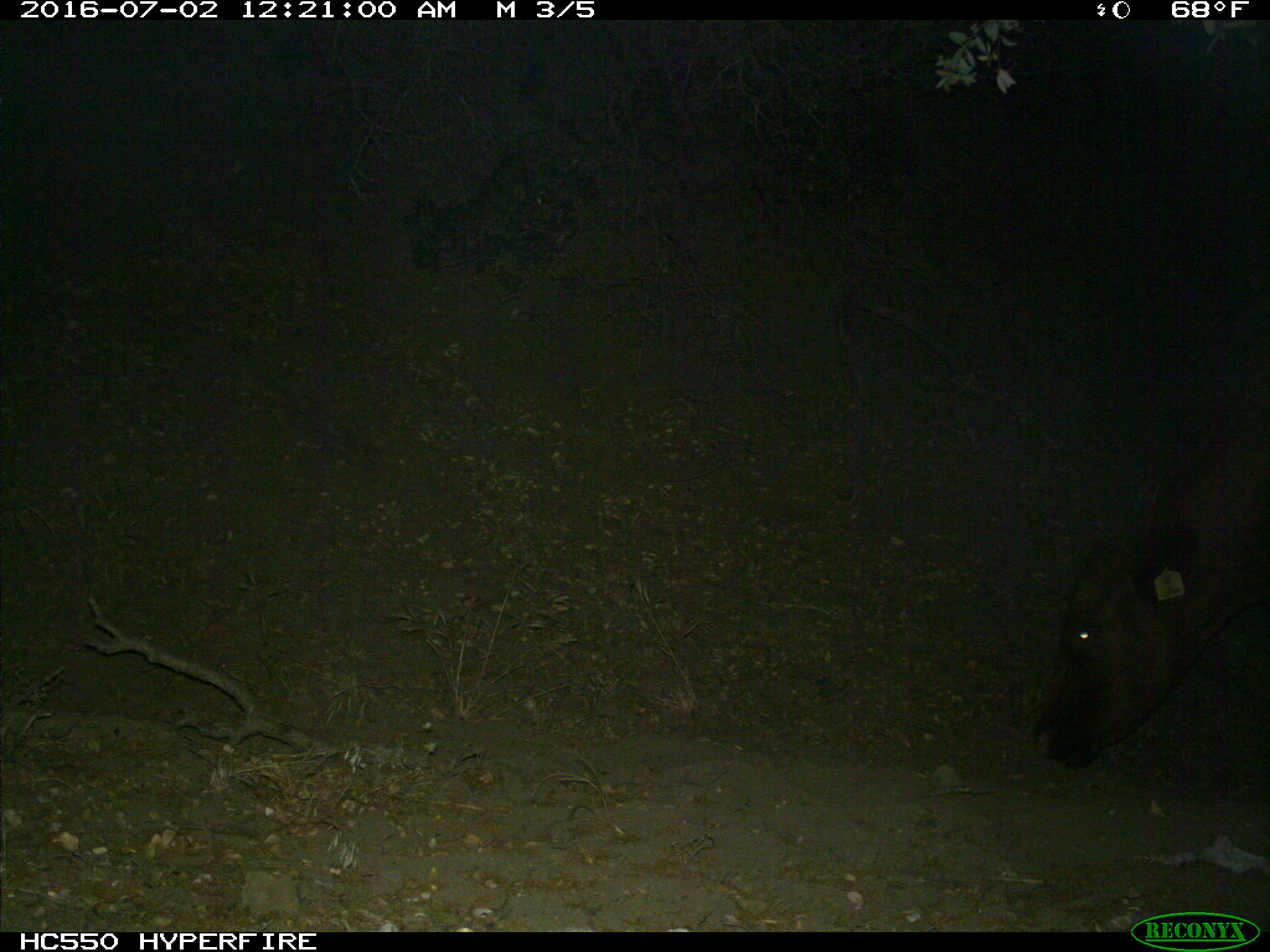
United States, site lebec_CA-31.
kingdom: Animalia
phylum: Chordata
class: Mammalia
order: Artiodactyla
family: Bovidae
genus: Bos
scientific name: Bos taurus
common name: domestic cow